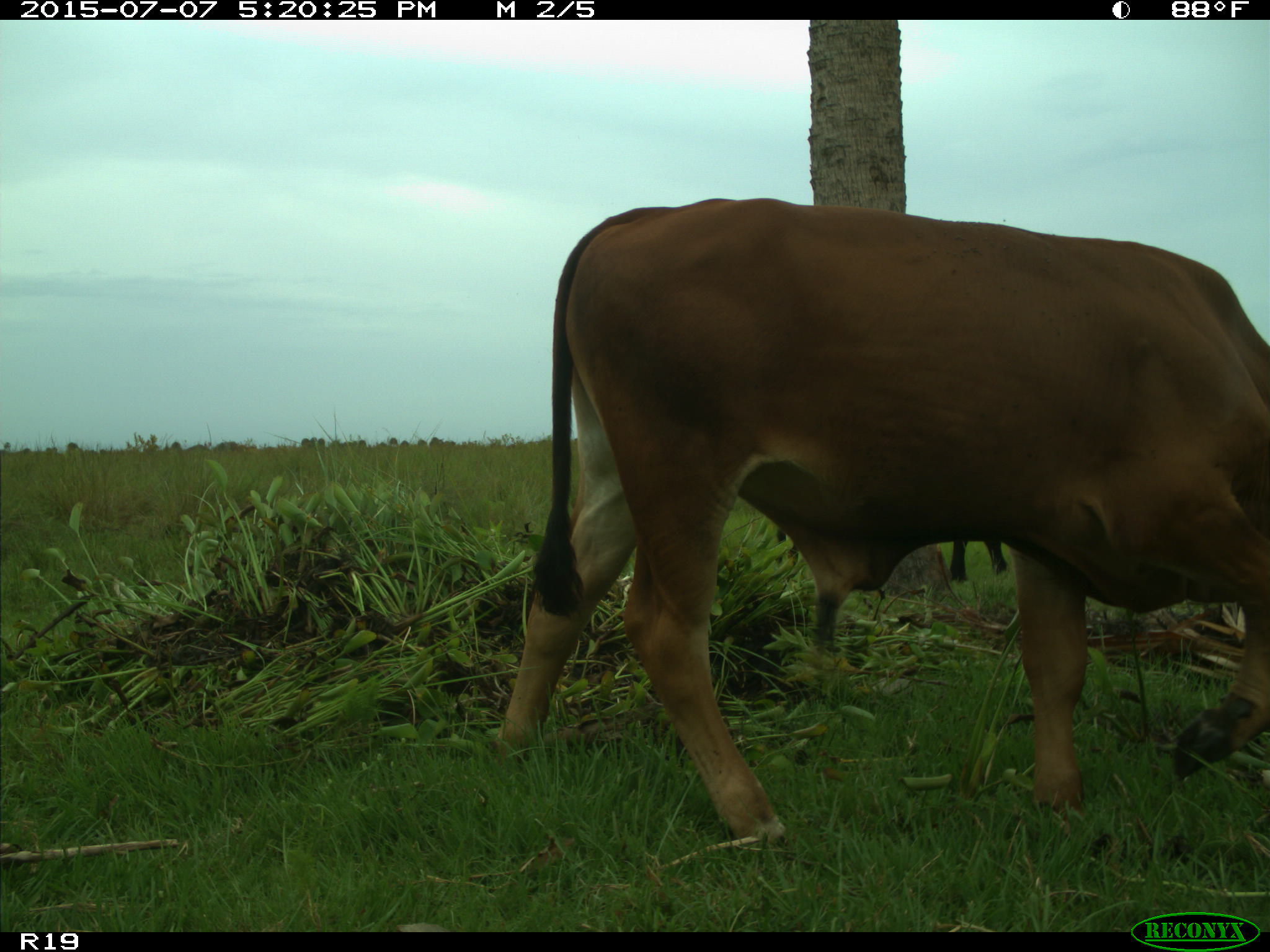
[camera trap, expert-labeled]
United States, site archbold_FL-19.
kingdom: Animalia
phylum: Chordata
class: Mammalia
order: Artiodactyla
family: Bovidae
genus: Bos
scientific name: Bos taurus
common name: domestic cow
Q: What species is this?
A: Bos taurus (domestic cow).